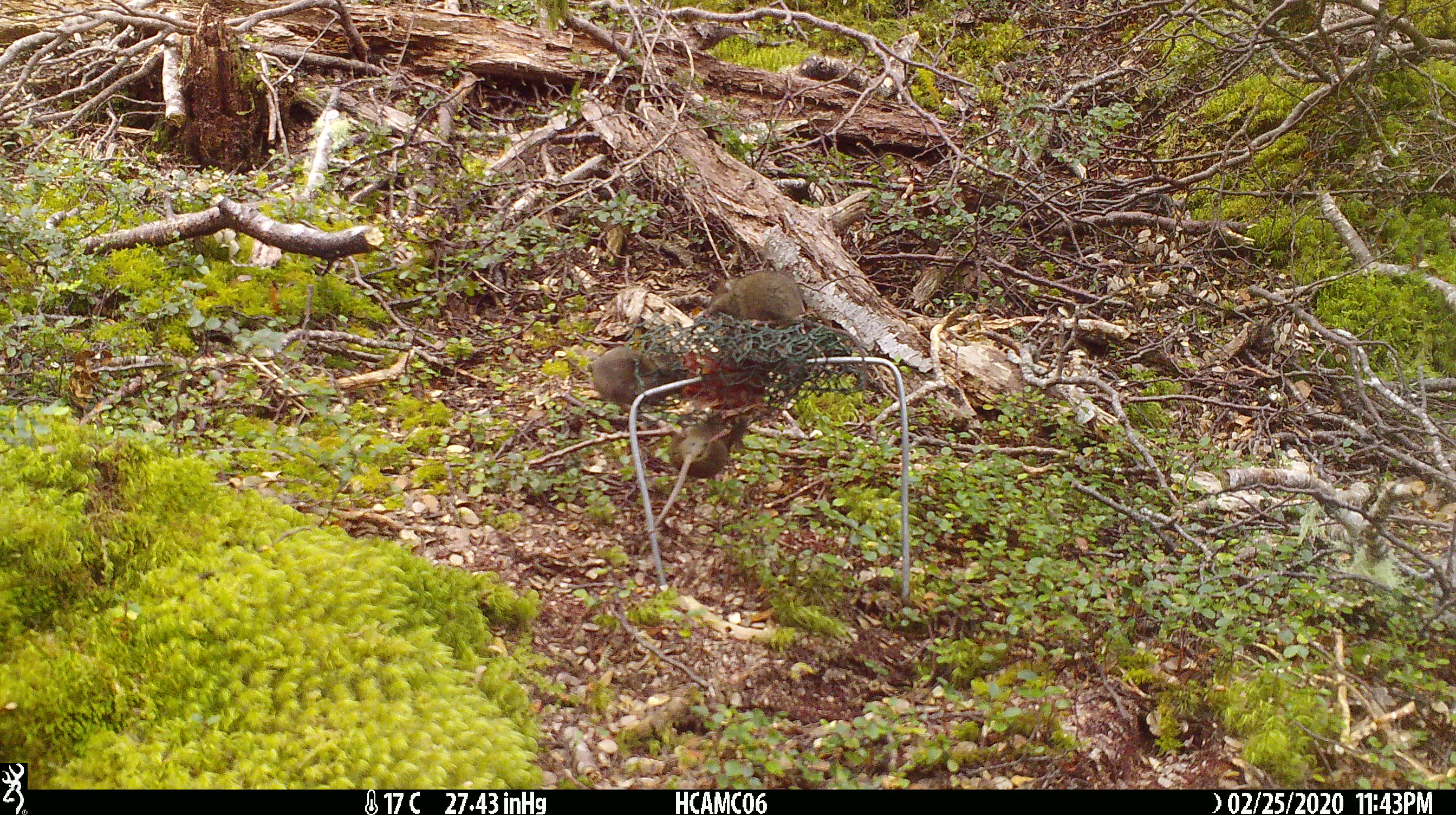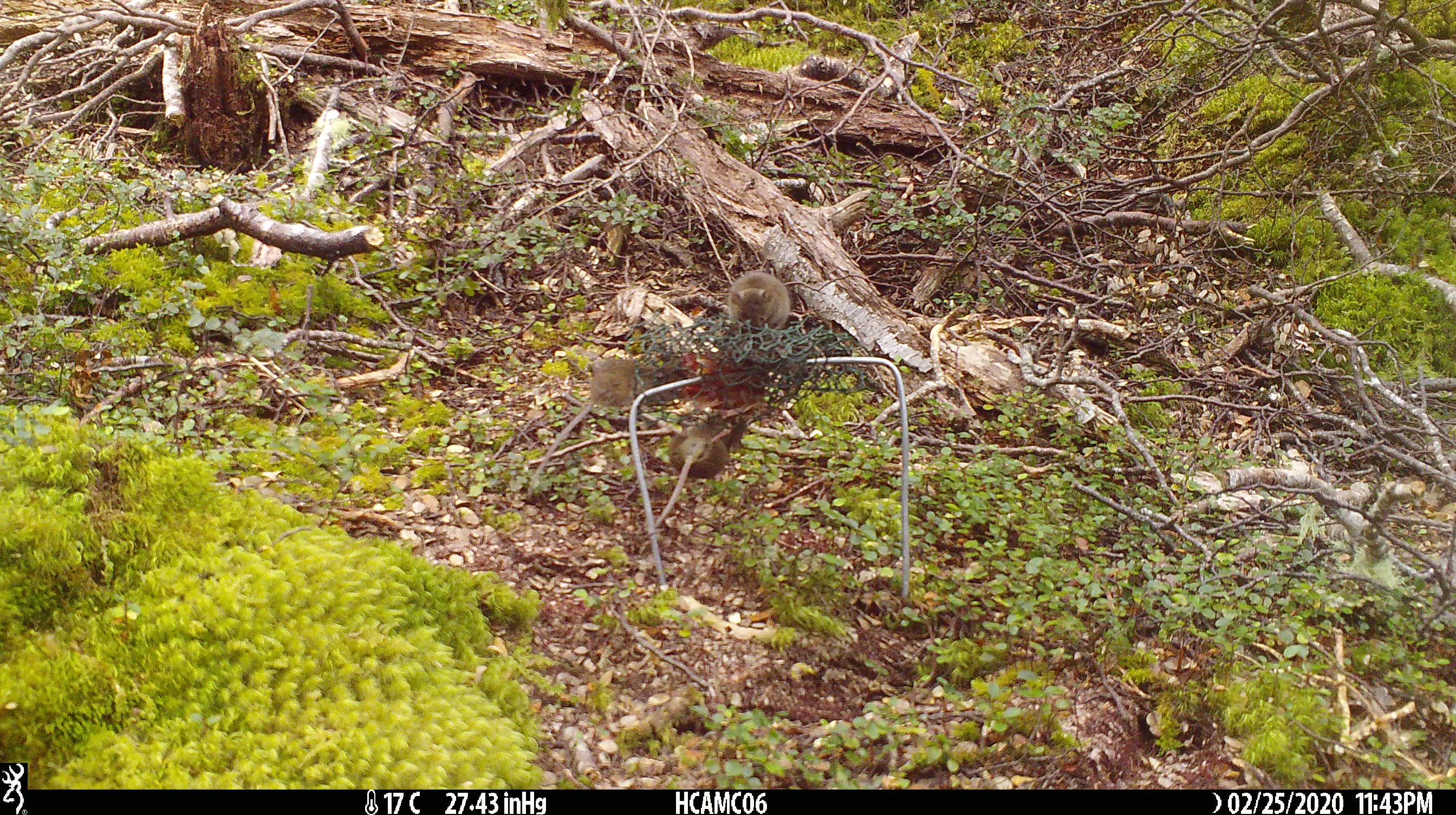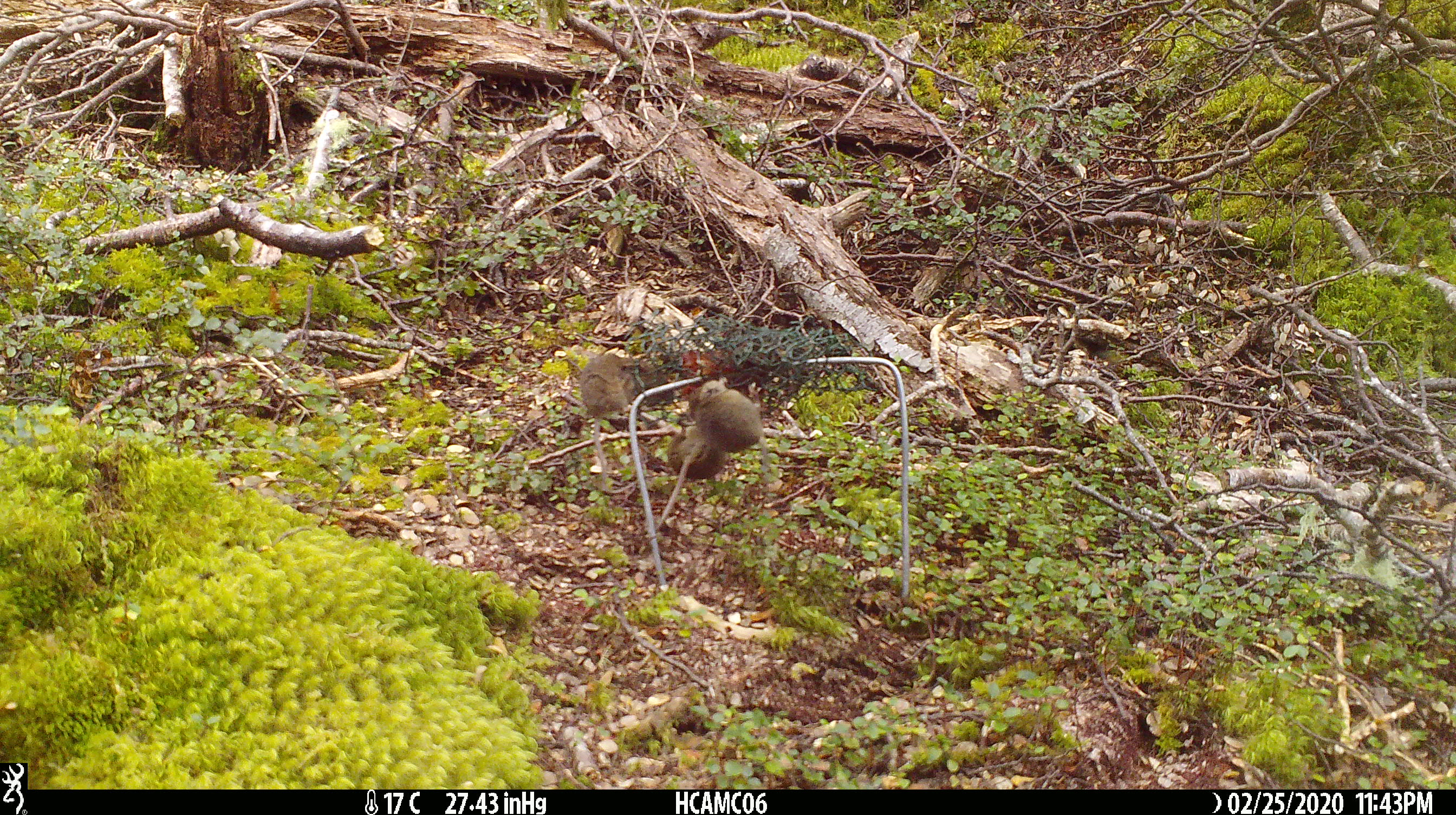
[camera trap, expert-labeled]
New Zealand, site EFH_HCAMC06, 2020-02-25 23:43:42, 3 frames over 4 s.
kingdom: Animalia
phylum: Chordata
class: Mammalia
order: Rodentia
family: Muridae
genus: Mus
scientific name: Mus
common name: mouse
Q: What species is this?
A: Mouse (Mus).